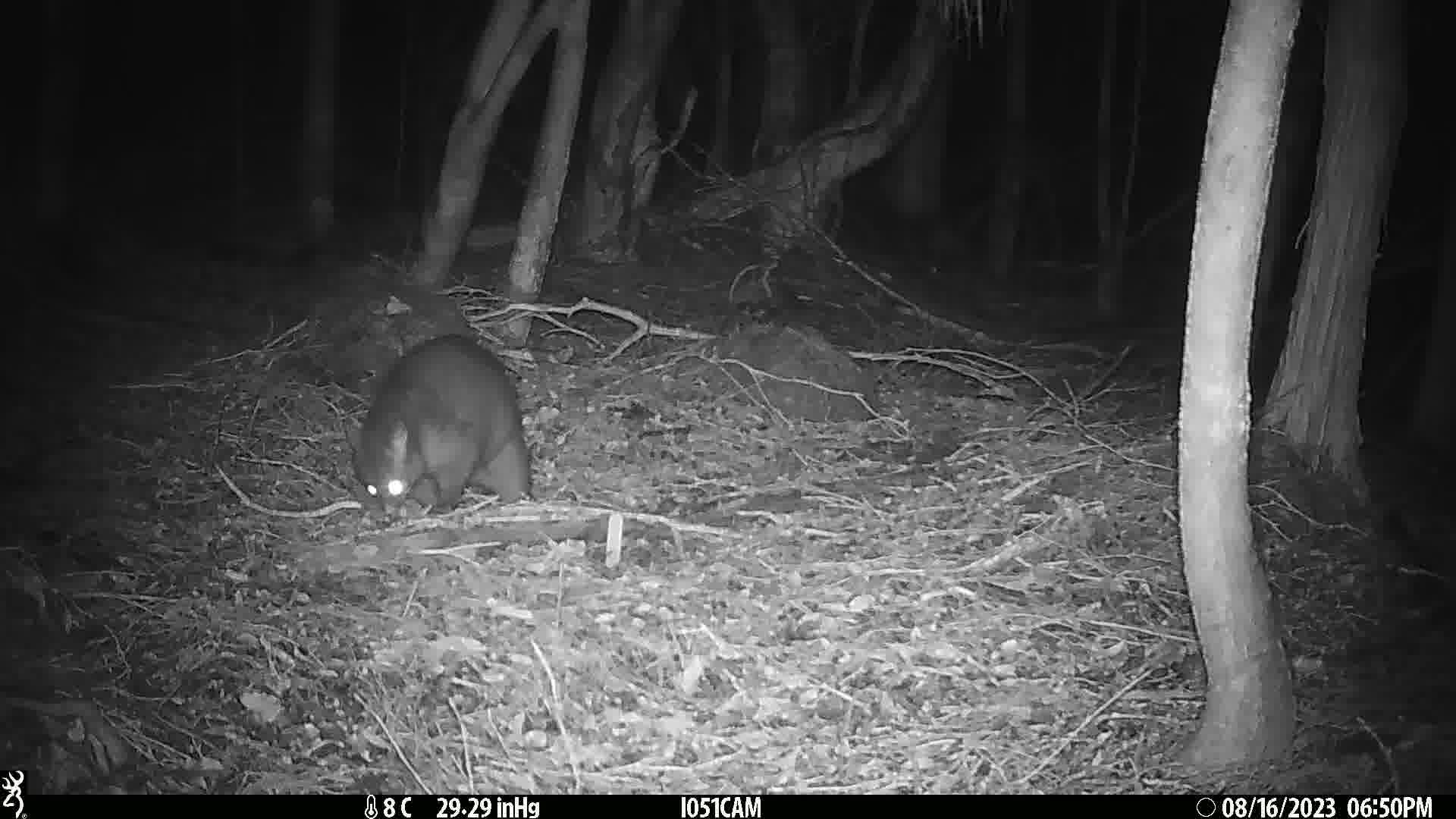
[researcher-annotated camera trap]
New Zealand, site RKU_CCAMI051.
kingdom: Animalia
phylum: Chordata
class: Mammalia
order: Diprotodontia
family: Phalangeridae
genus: Trichosurus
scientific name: Trichosurus vulpecula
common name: common brushtail possum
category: possum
Possum (common brushtail possum) (Trichosurus vulpecula).